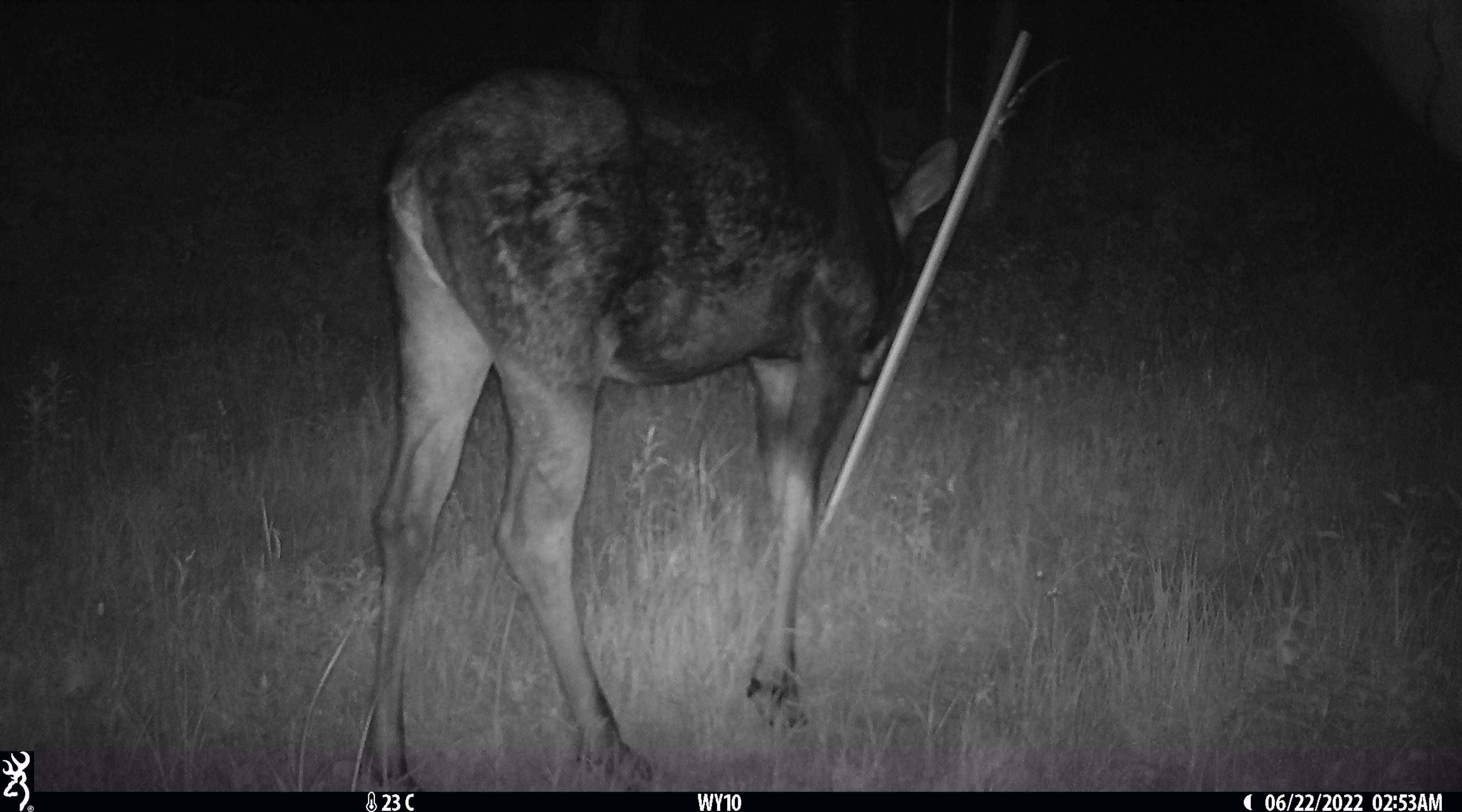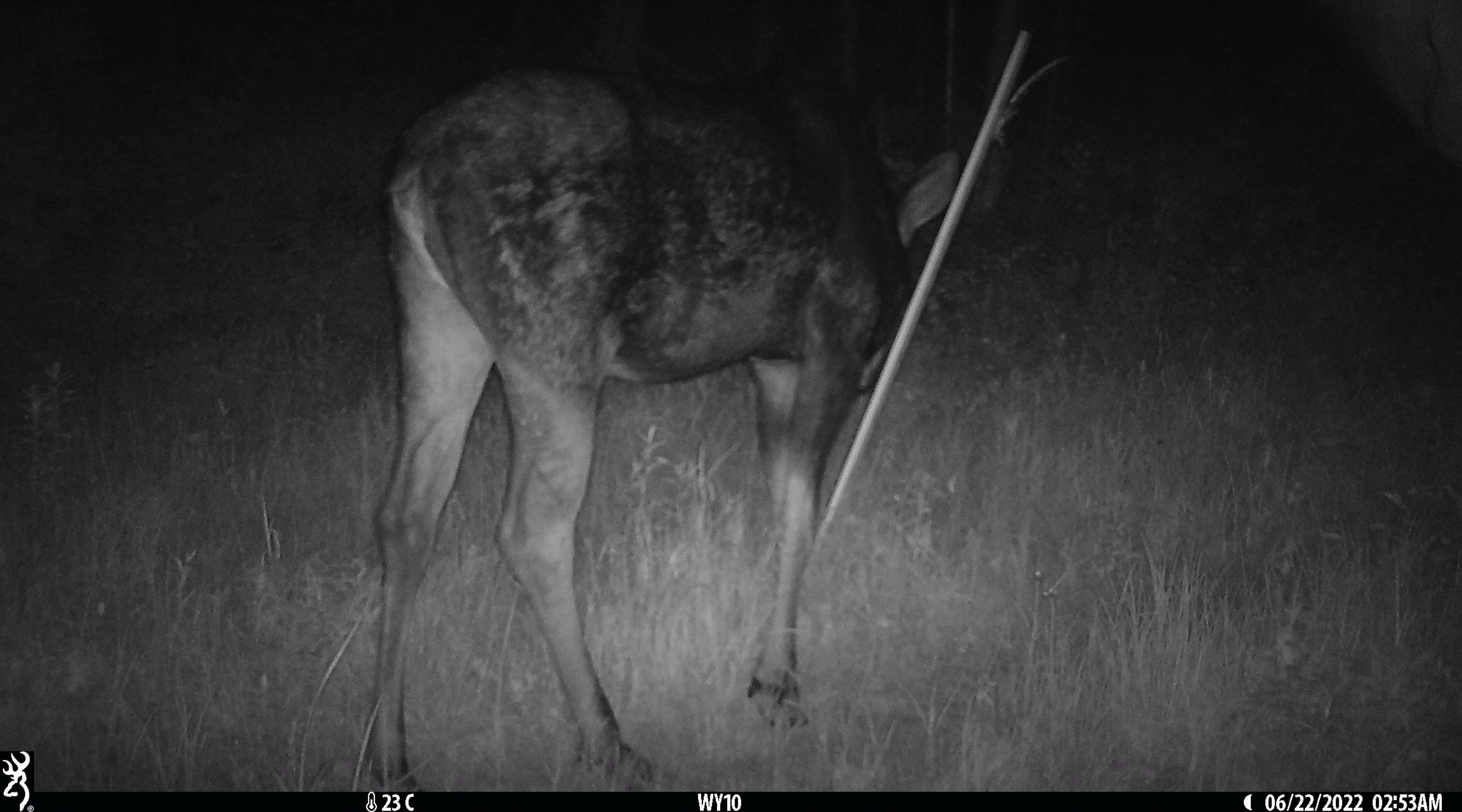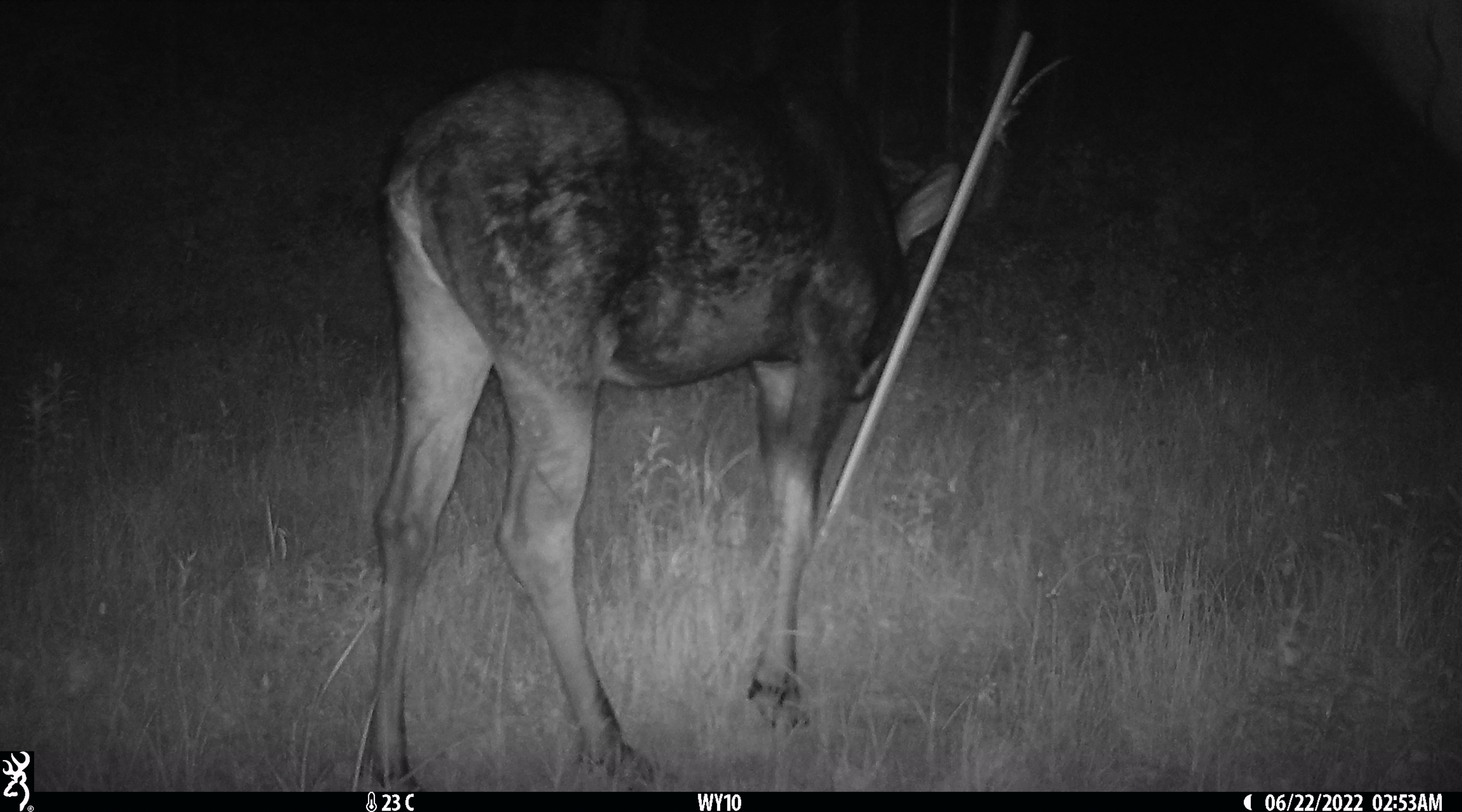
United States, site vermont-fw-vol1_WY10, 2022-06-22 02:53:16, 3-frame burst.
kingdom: Animalia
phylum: Chordata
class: Mammalia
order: Artiodactyla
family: Cervidae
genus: Alces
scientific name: Alces alces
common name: moose